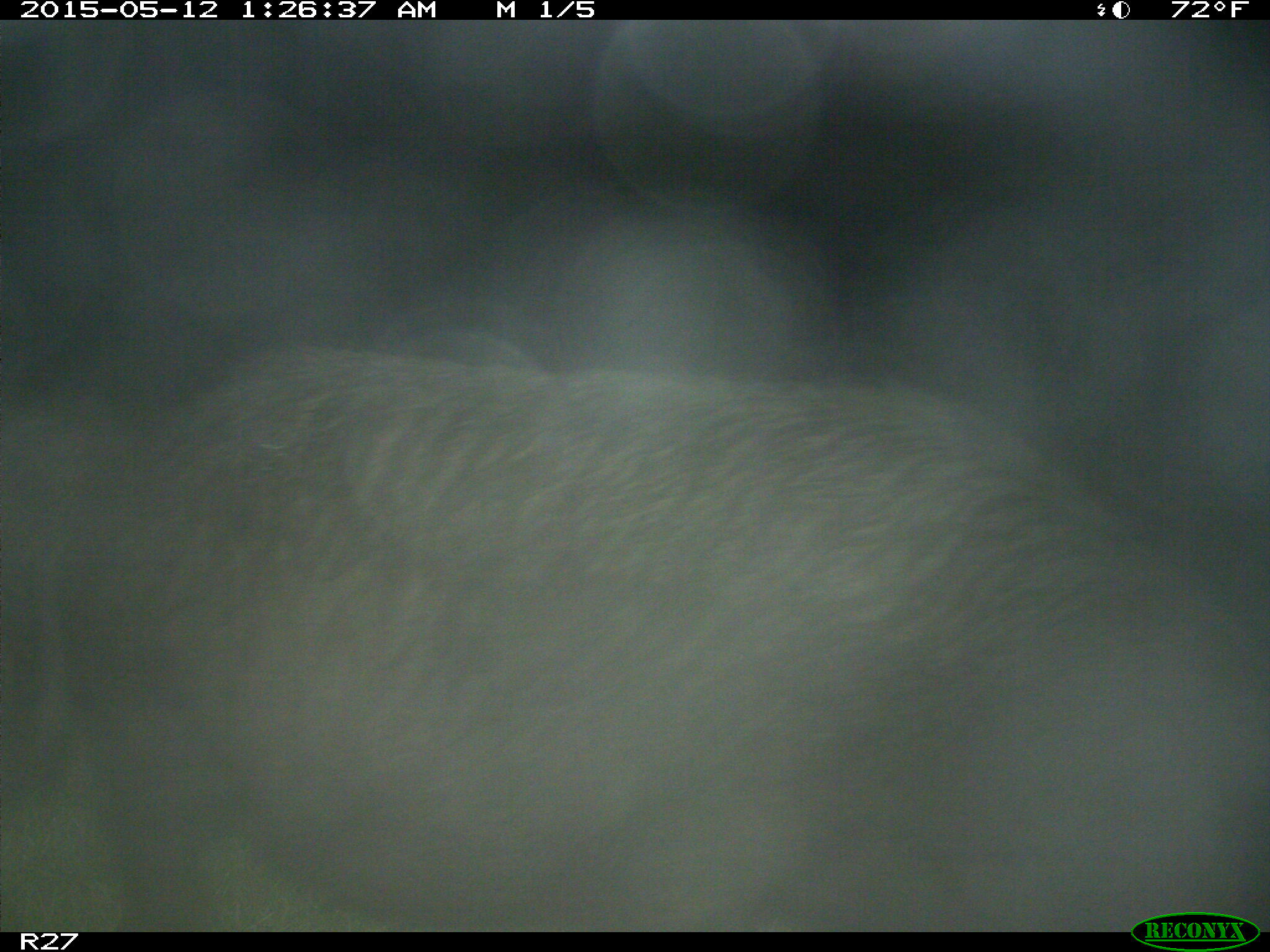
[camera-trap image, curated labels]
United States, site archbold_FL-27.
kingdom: Animalia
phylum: Chordata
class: Mammalia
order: Artiodactyla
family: Suidae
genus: Sus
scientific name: Sus scrofa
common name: wild boar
Sus scrofa (wild boar).